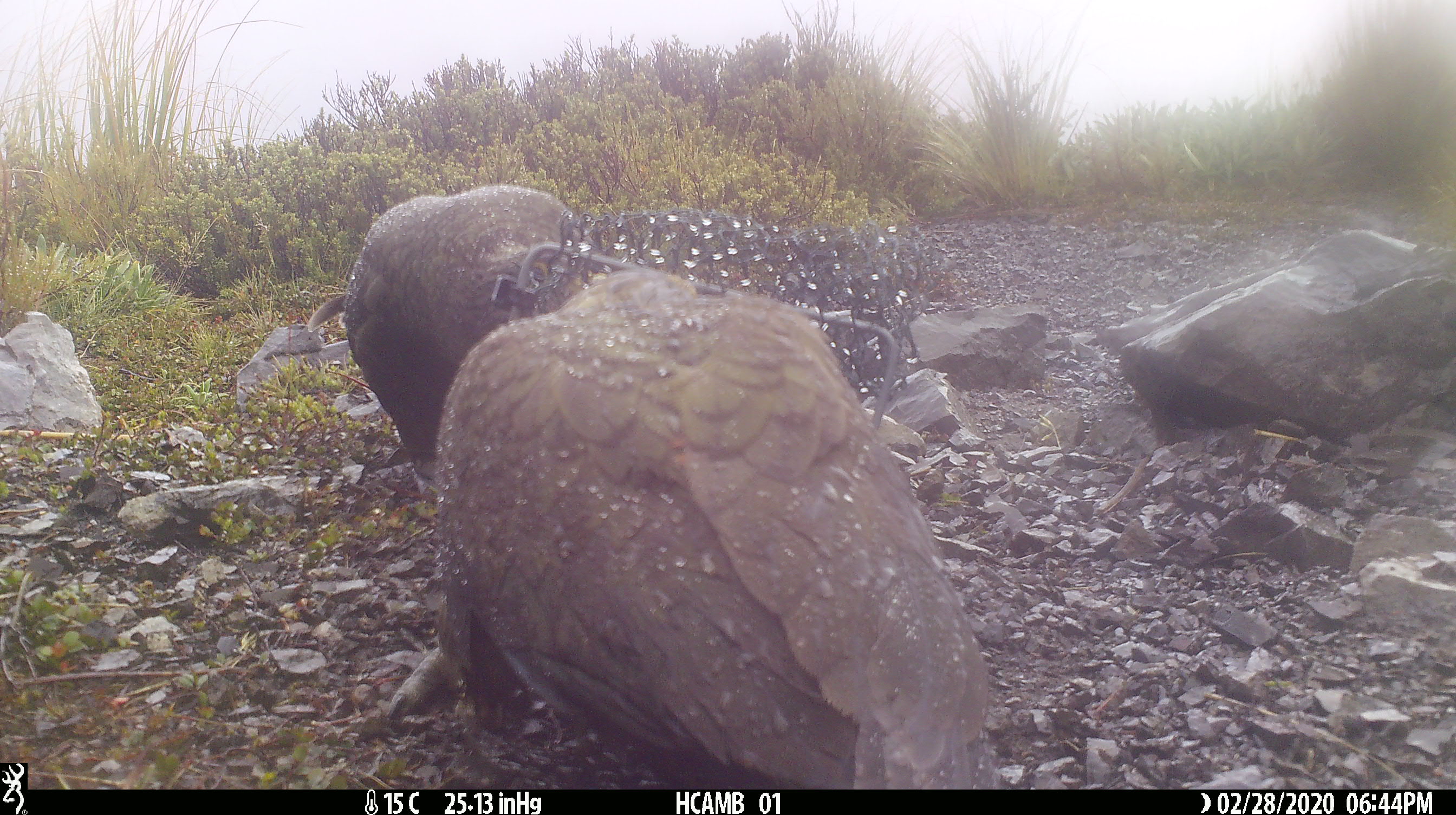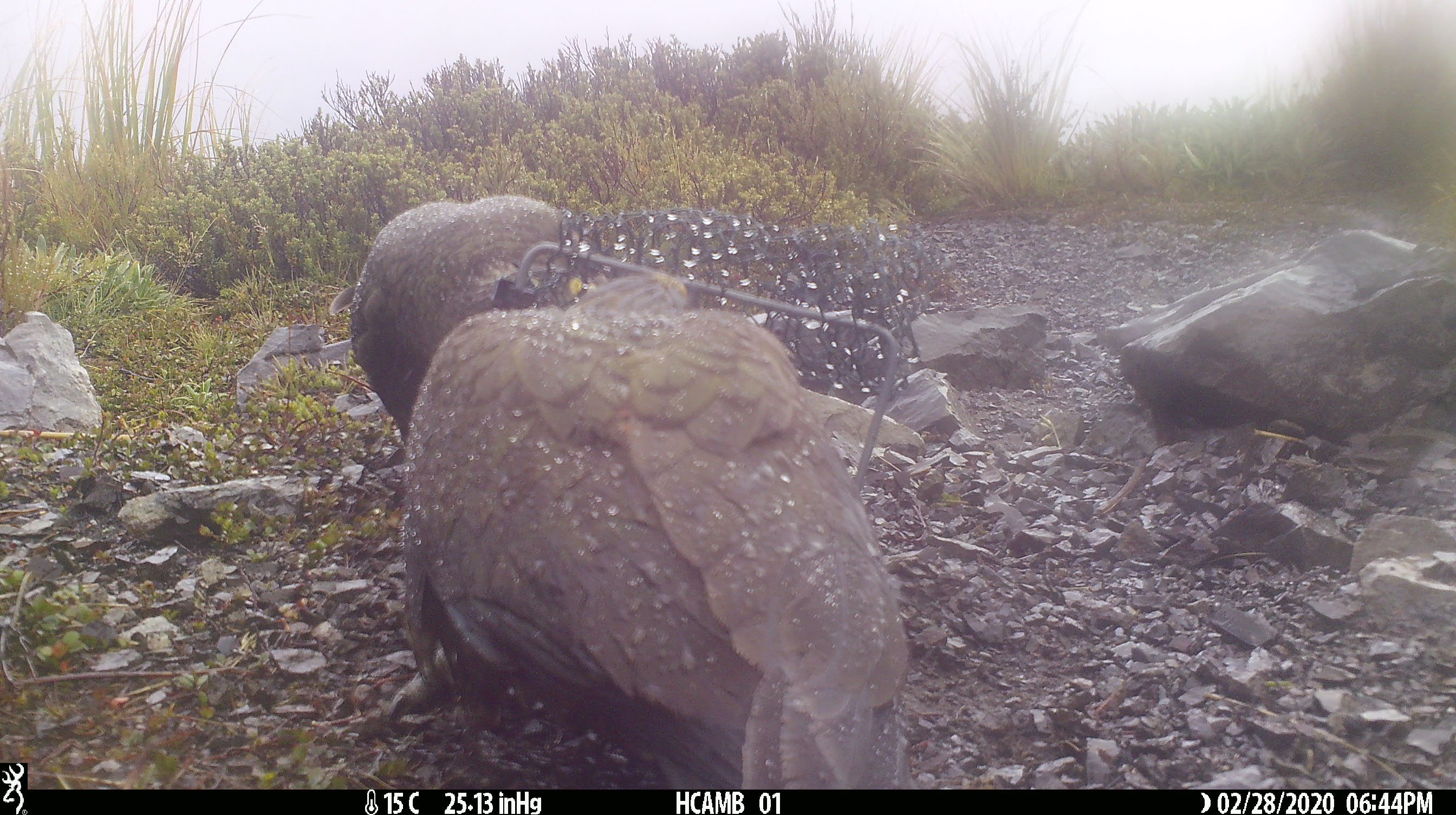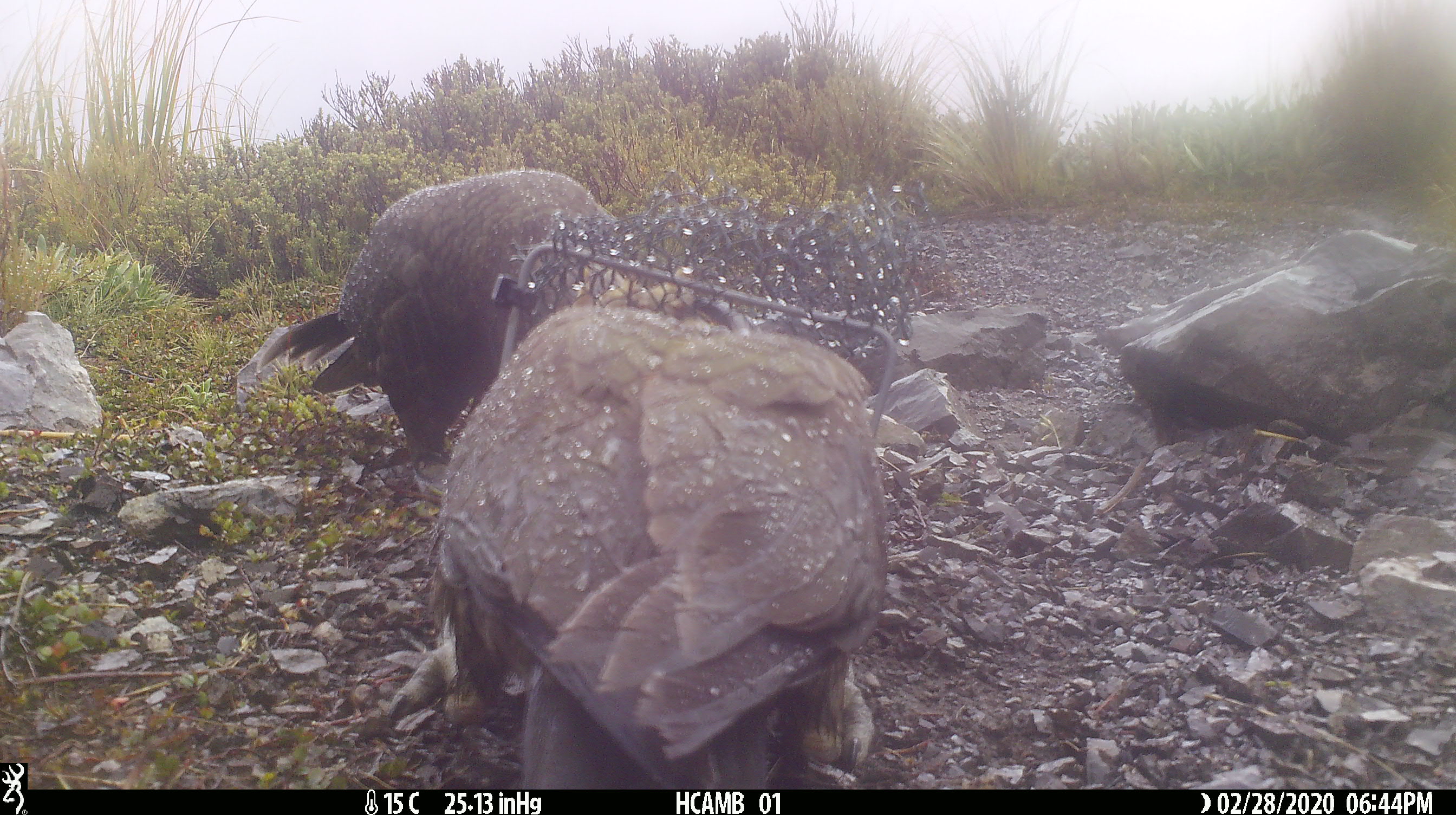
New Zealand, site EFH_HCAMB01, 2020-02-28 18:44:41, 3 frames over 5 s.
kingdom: Animalia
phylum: Chordata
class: Aves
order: Psittaciformes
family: Strigopidae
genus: Nestor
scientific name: Nestor notabilis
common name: kea